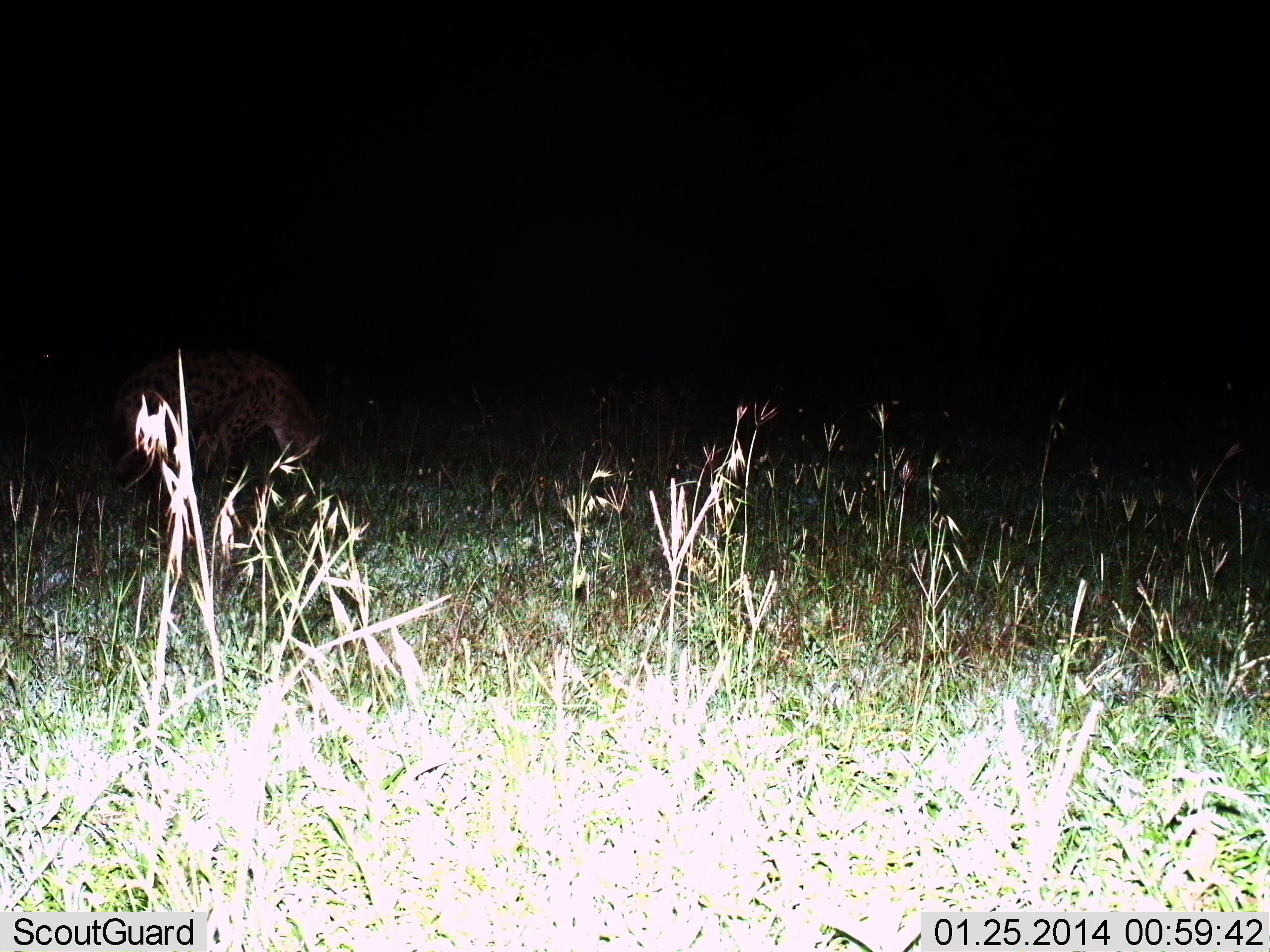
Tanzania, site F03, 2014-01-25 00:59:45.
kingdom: Animalia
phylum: Chordata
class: Mammalia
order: Carnivora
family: Hyaenidae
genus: Crocuta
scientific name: Crocuta crocuta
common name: spotted hyena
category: hyenaspotted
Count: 1.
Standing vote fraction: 60%.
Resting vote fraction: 0%.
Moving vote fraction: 20%.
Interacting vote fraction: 10%.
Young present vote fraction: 0%.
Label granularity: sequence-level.